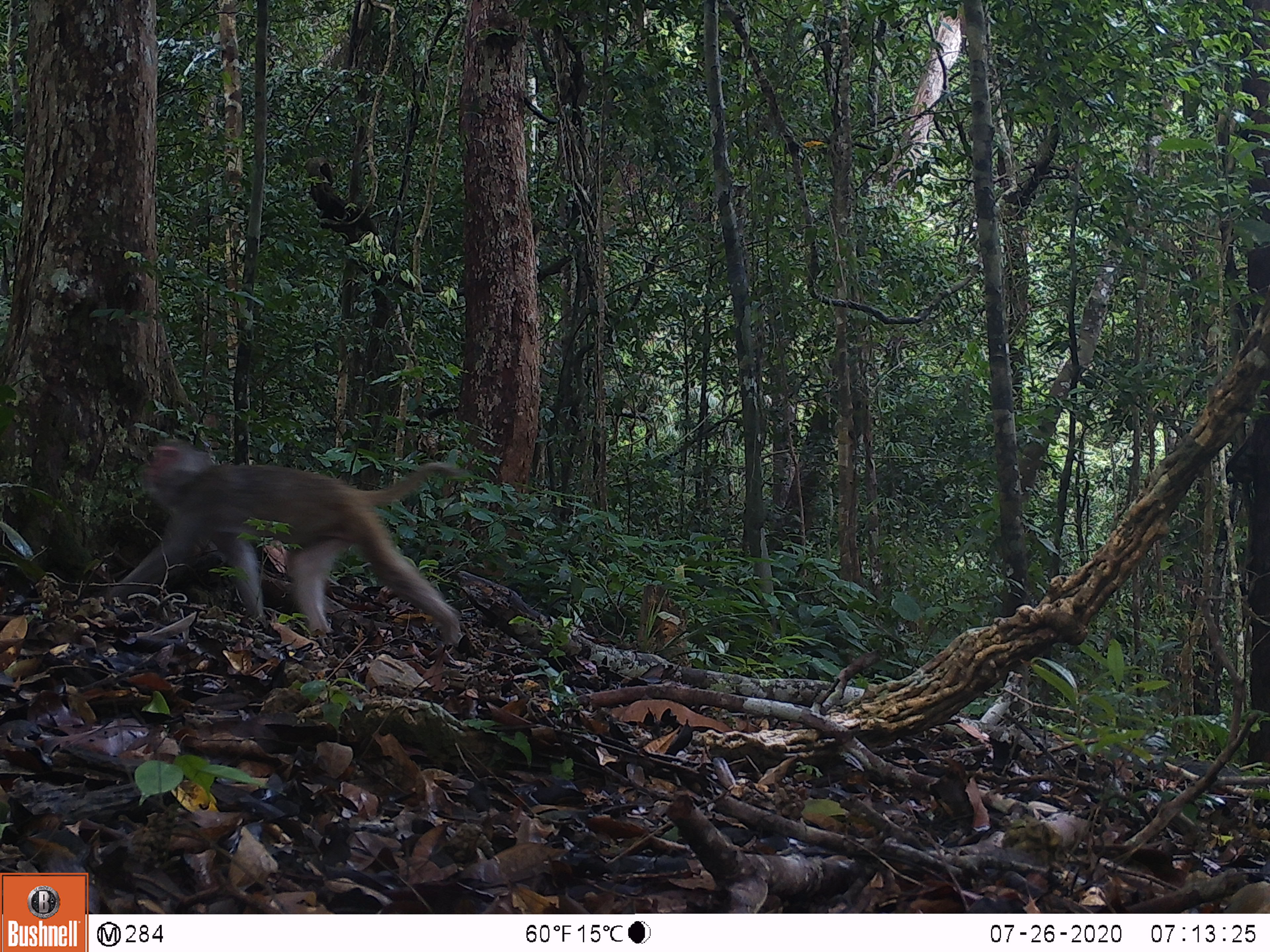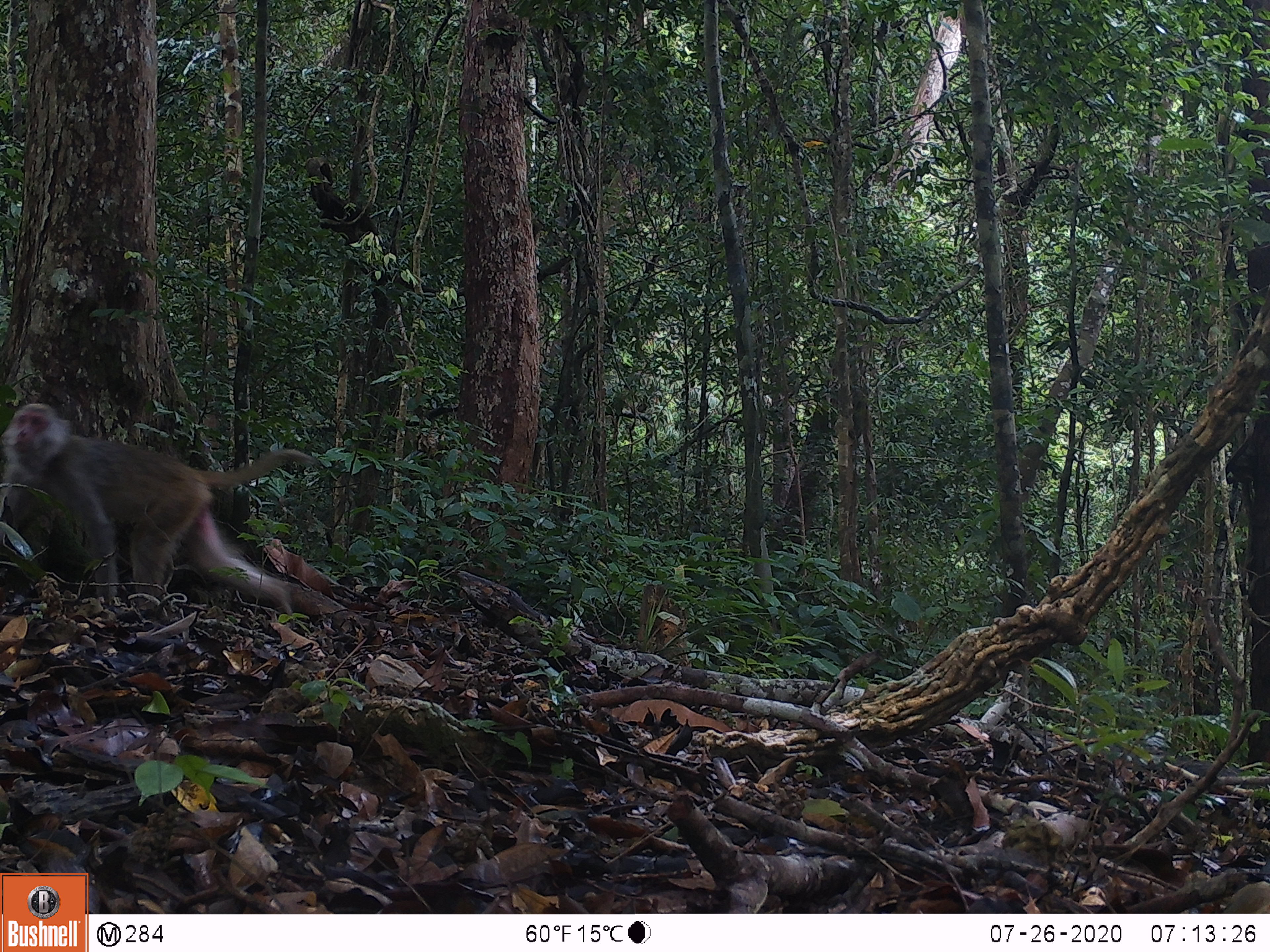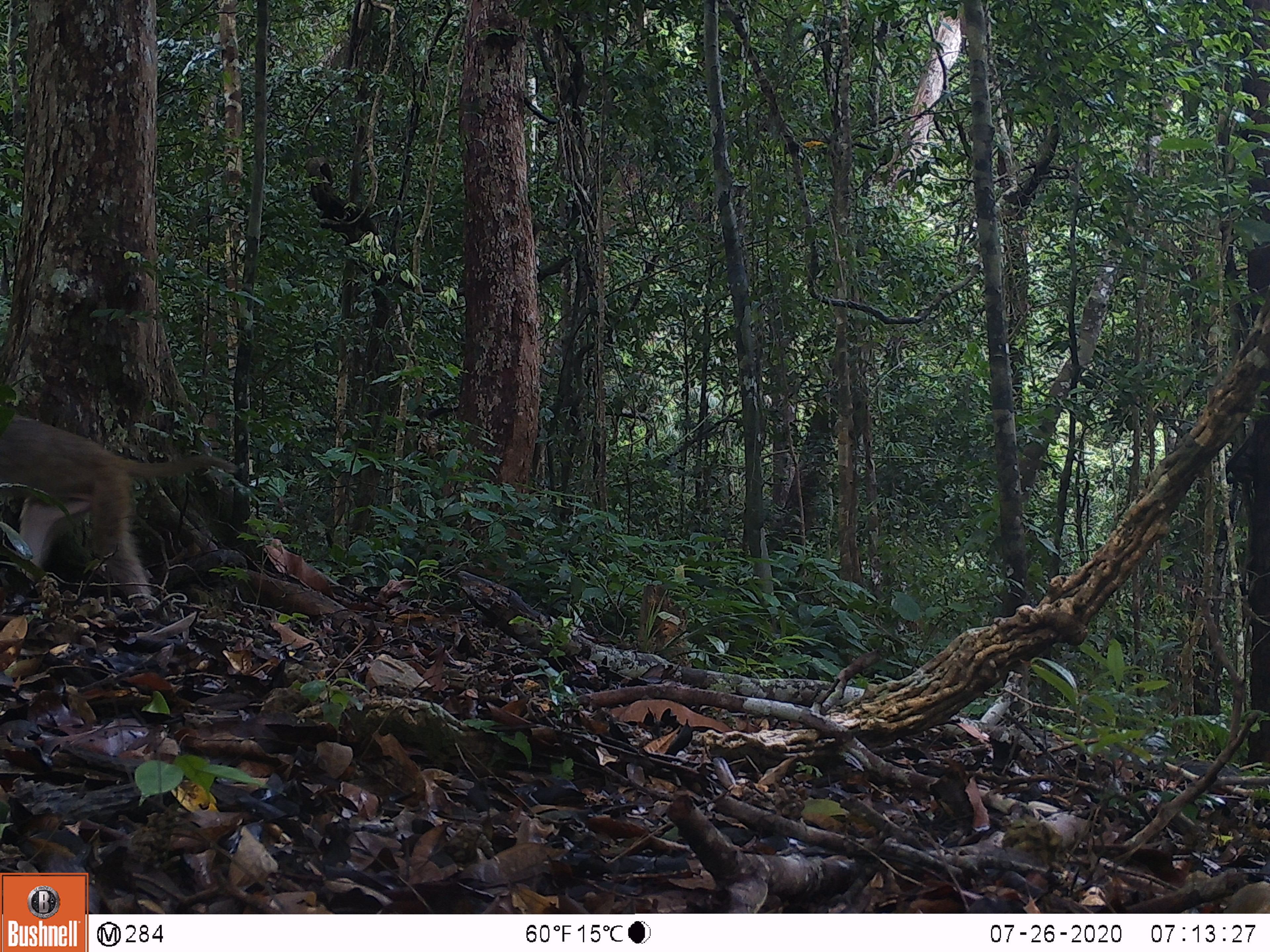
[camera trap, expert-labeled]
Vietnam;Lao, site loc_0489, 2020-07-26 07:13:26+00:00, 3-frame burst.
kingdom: Animalia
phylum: Chordata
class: Mammalia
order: Primates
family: Cercopithecidae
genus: Macaca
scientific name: Macaca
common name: macaques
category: assam or rhesus macaque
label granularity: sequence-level